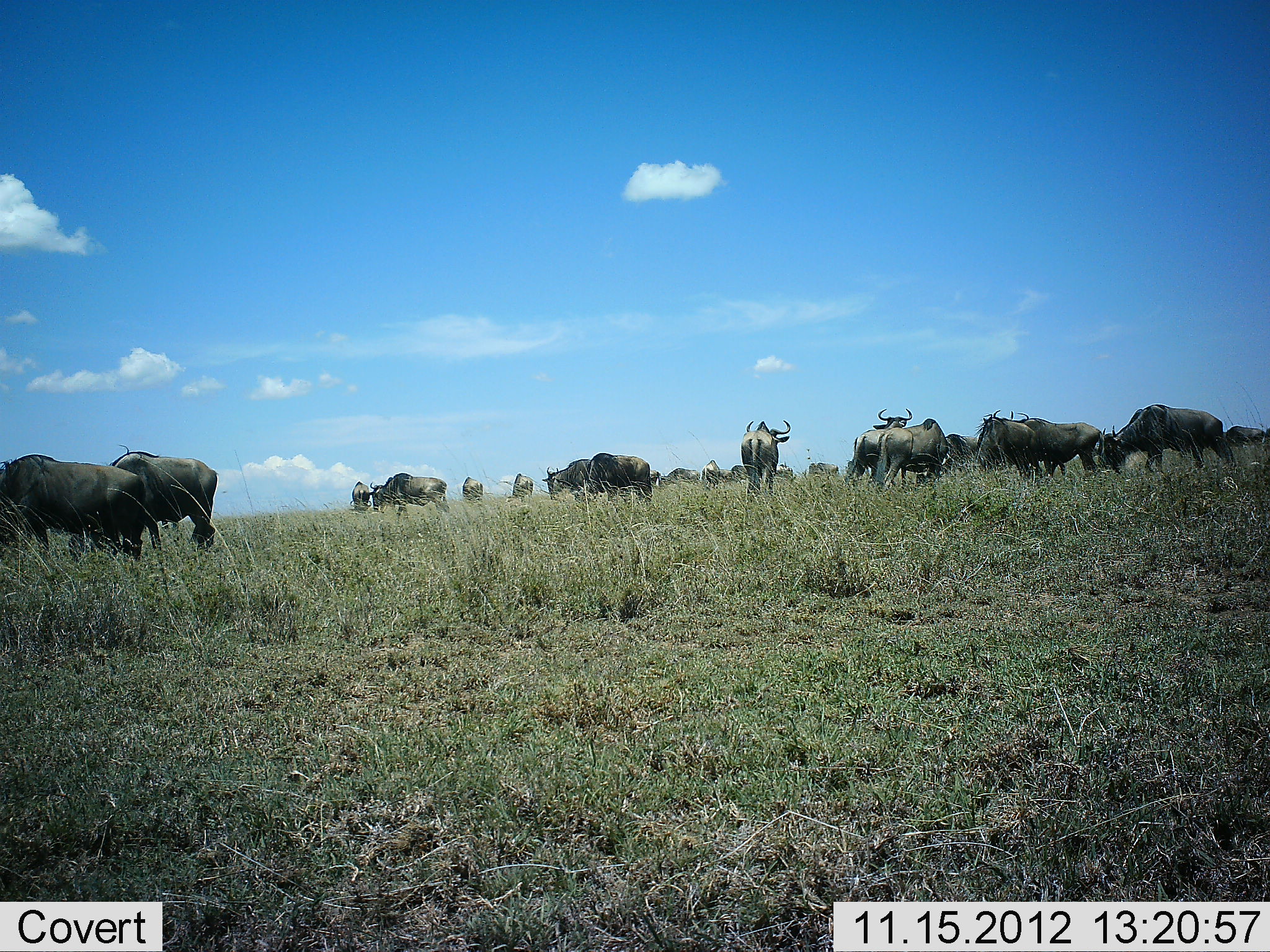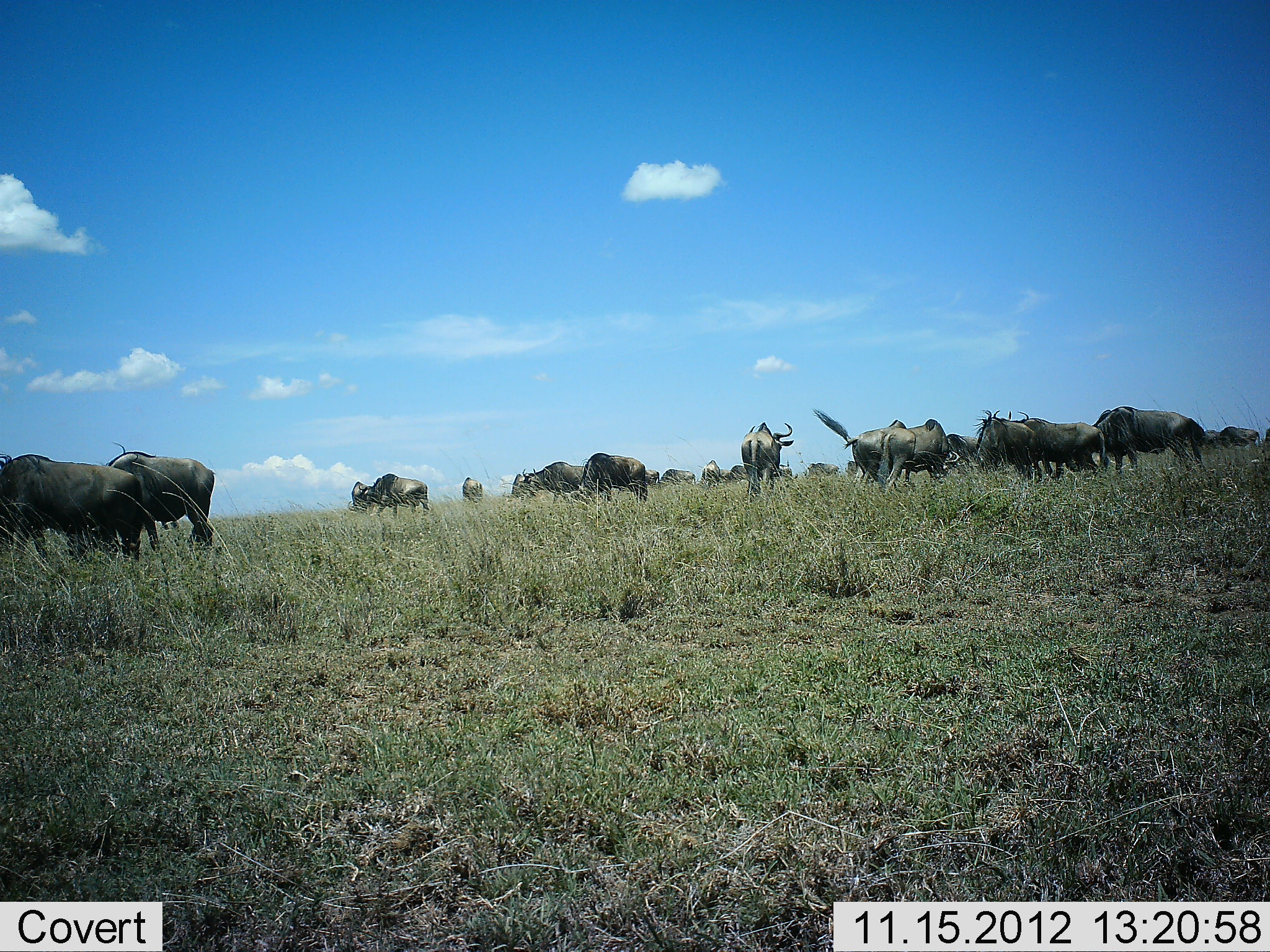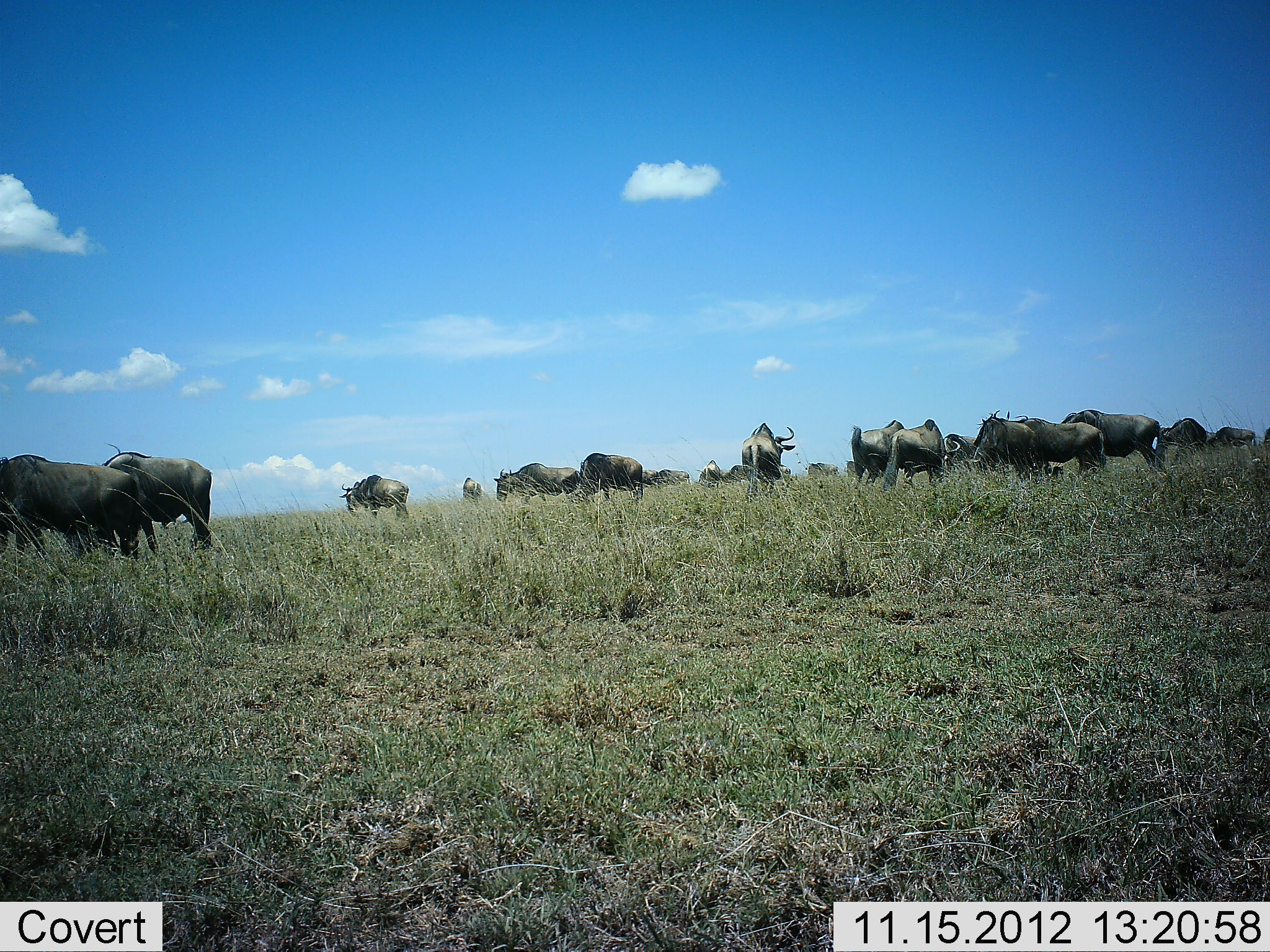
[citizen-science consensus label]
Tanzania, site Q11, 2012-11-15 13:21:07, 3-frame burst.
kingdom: Animalia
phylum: Chordata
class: Mammalia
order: Artiodactyla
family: Bovidae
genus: Connochaetes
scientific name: Connochaetes taurinus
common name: blue wildebeest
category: wildebeest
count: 11-50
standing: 60%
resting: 0%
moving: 70%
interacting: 10%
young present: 0%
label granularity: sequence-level